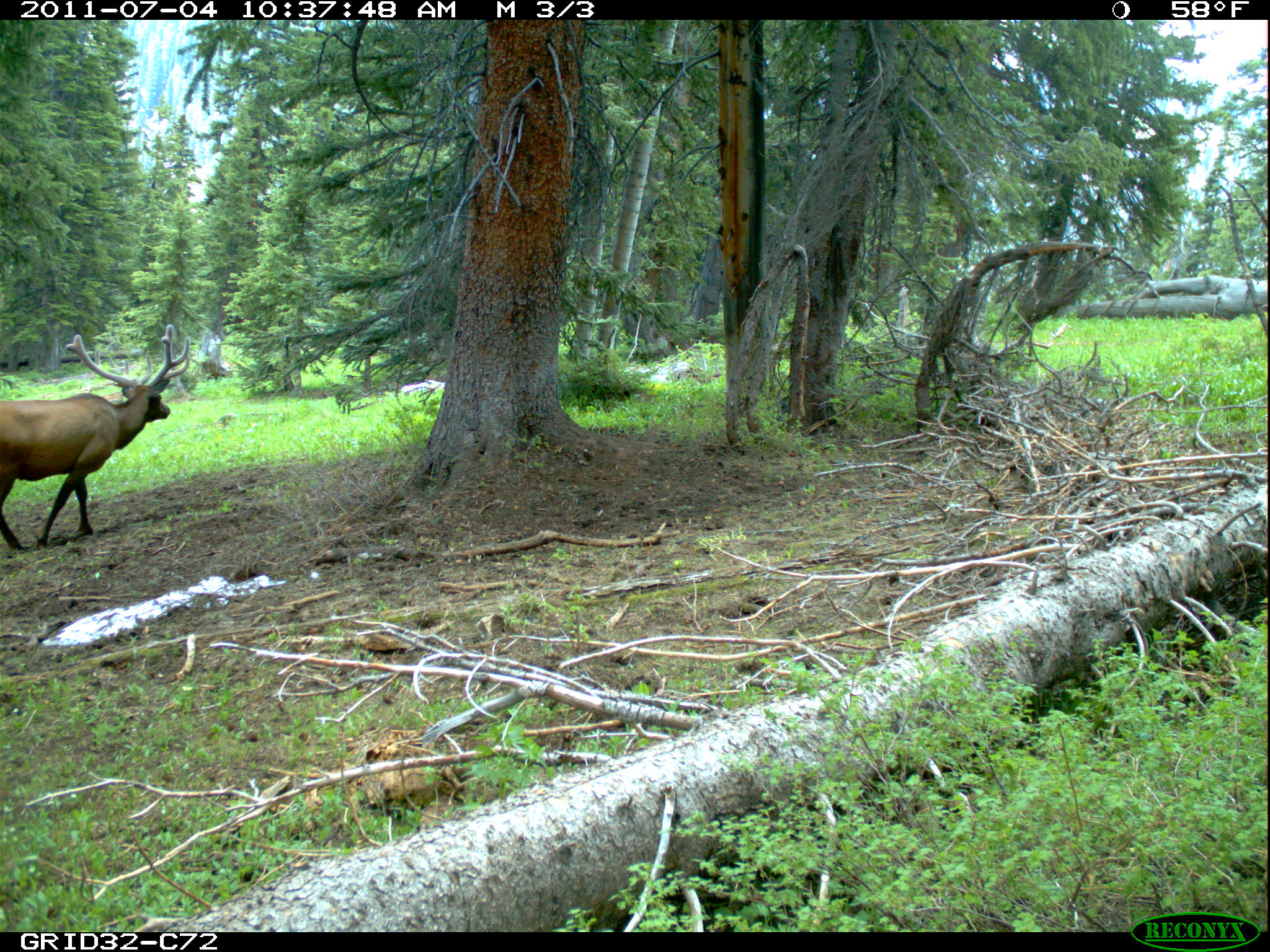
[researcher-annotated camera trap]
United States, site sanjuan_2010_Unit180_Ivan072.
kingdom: Animalia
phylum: Chordata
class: Mammalia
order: Artiodactyla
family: Cervidae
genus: Cervus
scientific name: Cervus elaphus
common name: red deer